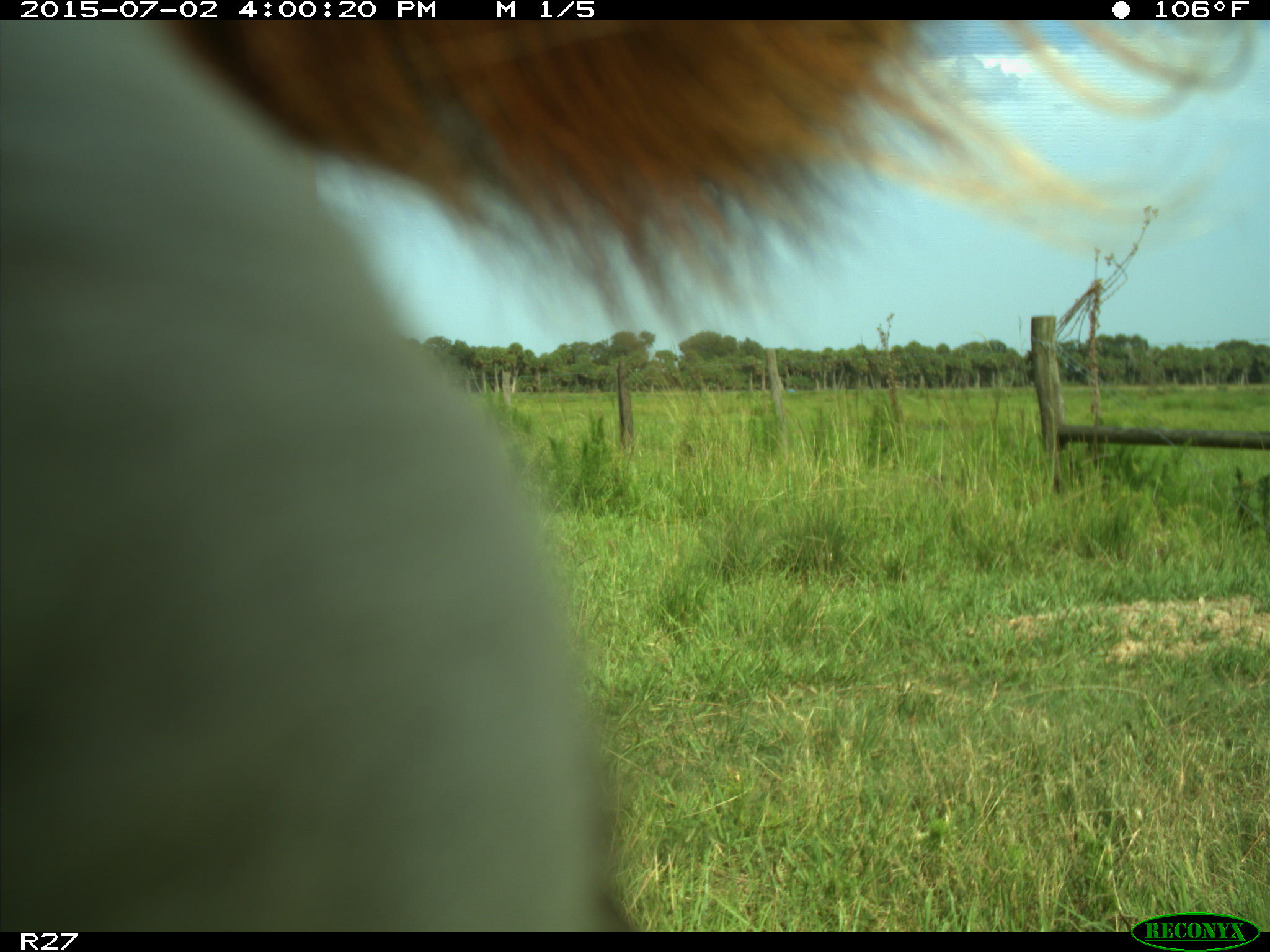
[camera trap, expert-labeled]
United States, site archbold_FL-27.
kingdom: Animalia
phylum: Chordata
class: Mammalia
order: Artiodactyla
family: Bovidae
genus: Bos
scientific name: Bos taurus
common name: domestic cow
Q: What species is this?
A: Bos taurus (domestic cow).